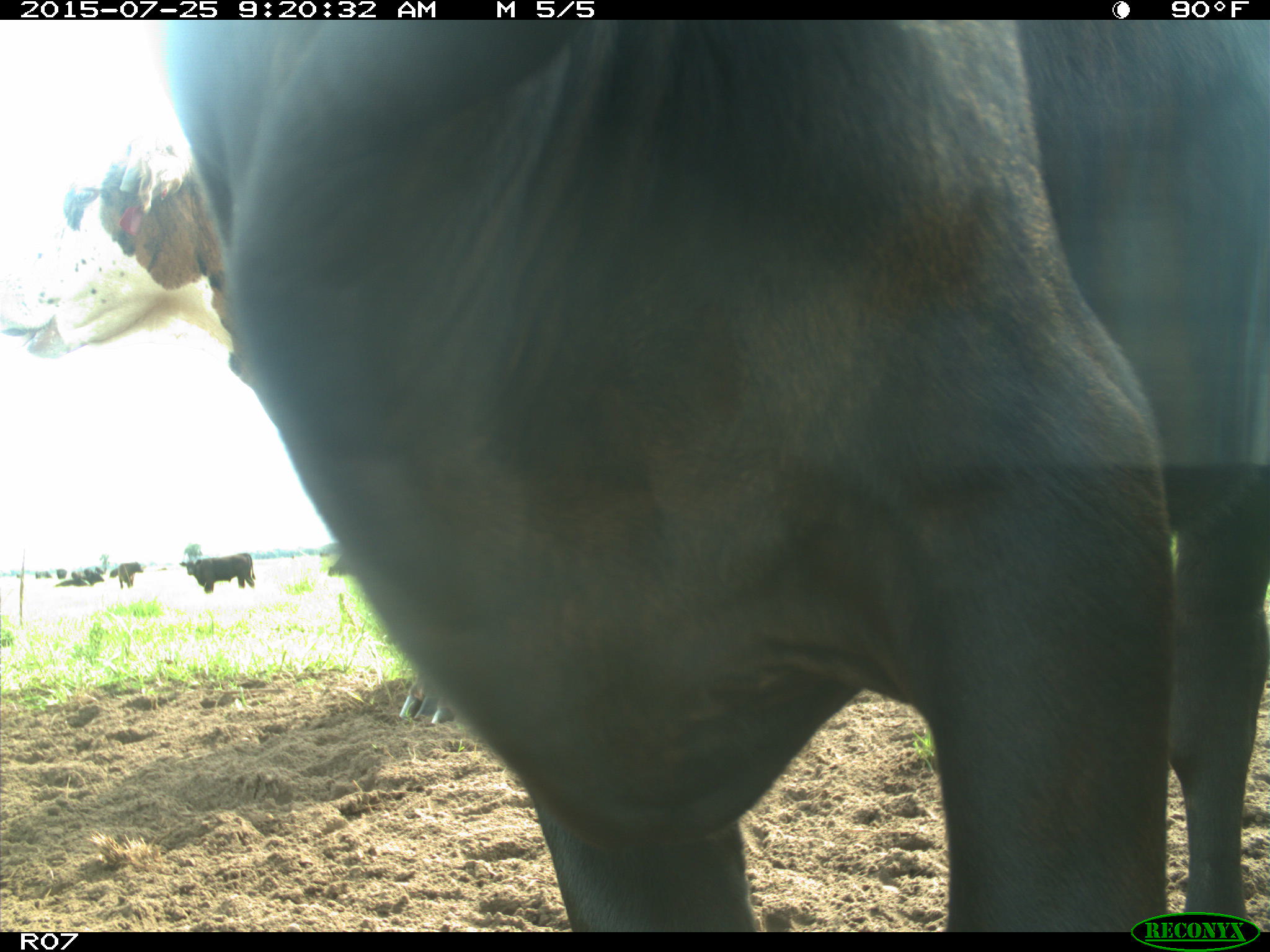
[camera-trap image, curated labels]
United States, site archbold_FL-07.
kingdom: Animalia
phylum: Chordata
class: Mammalia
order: Artiodactyla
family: Bovidae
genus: Bos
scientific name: Bos taurus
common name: domestic cow